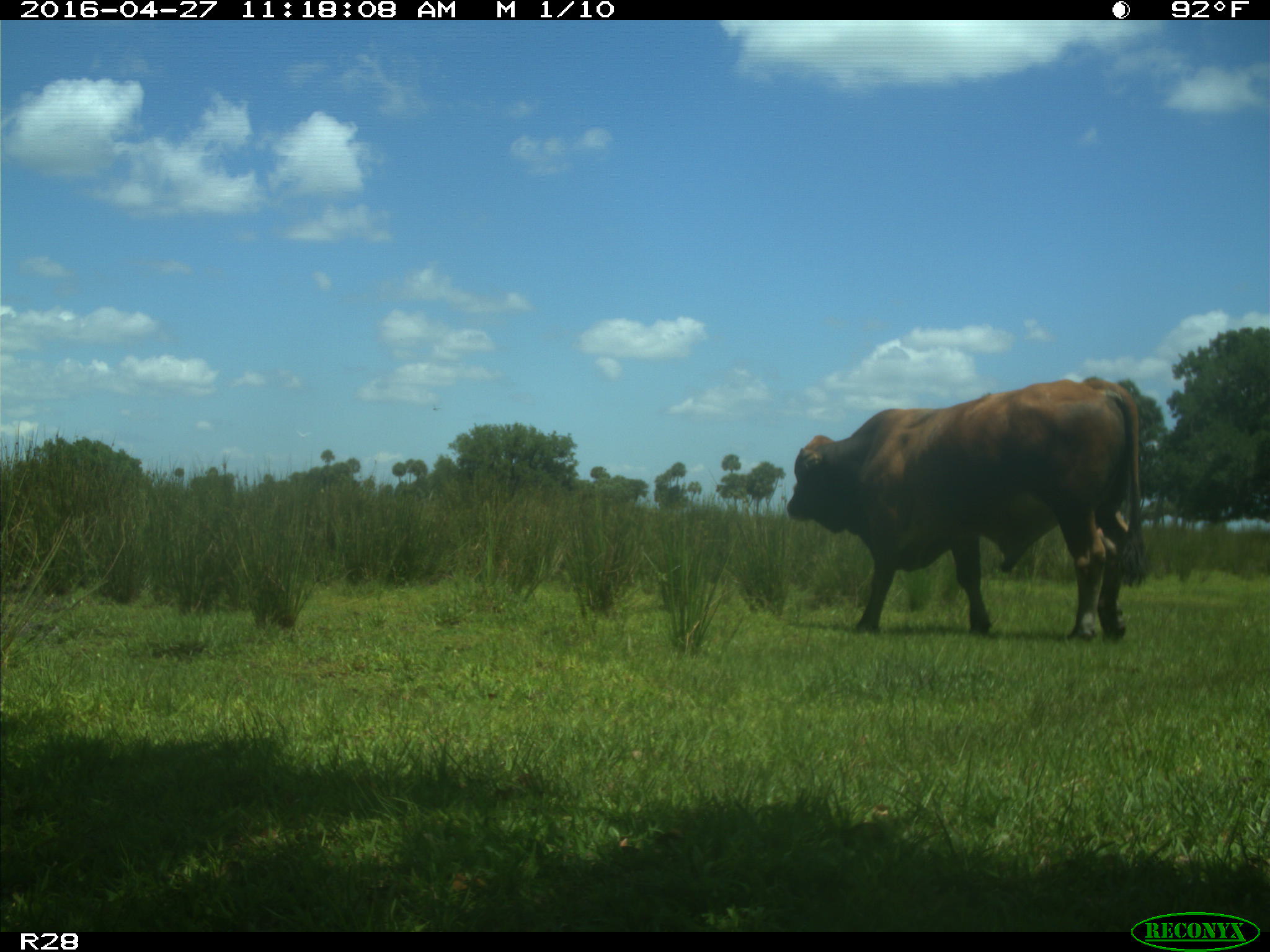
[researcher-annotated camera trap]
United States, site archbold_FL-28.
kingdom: Animalia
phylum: Chordata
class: Mammalia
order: Artiodactyla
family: Bovidae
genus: Bos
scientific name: Bos taurus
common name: domestic cow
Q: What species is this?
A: Bos taurus (domestic cow).